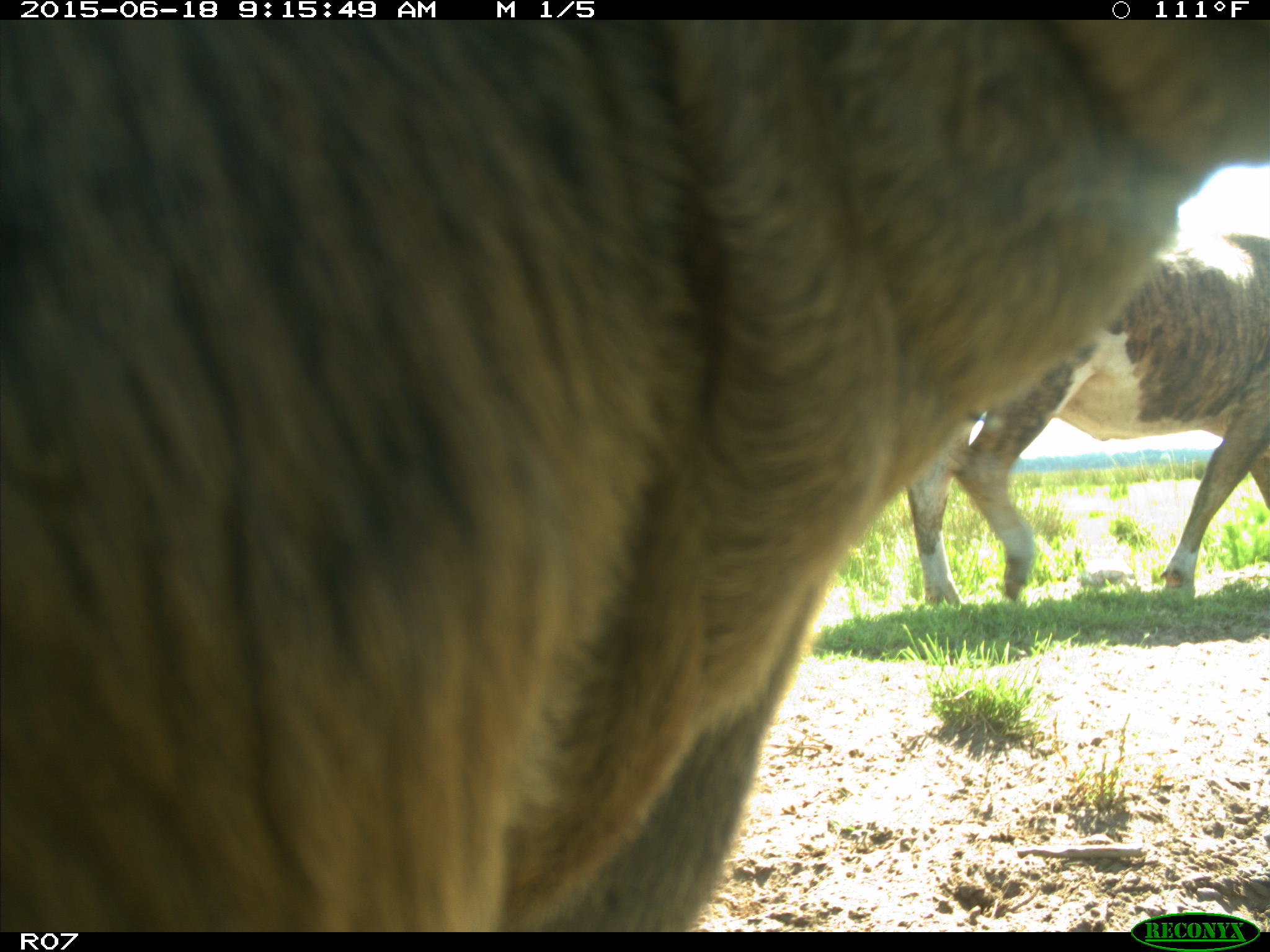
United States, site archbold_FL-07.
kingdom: Animalia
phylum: Chordata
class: Mammalia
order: Artiodactyla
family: Bovidae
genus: Bos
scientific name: Bos taurus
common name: domestic cow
Bos taurus (domestic cow).